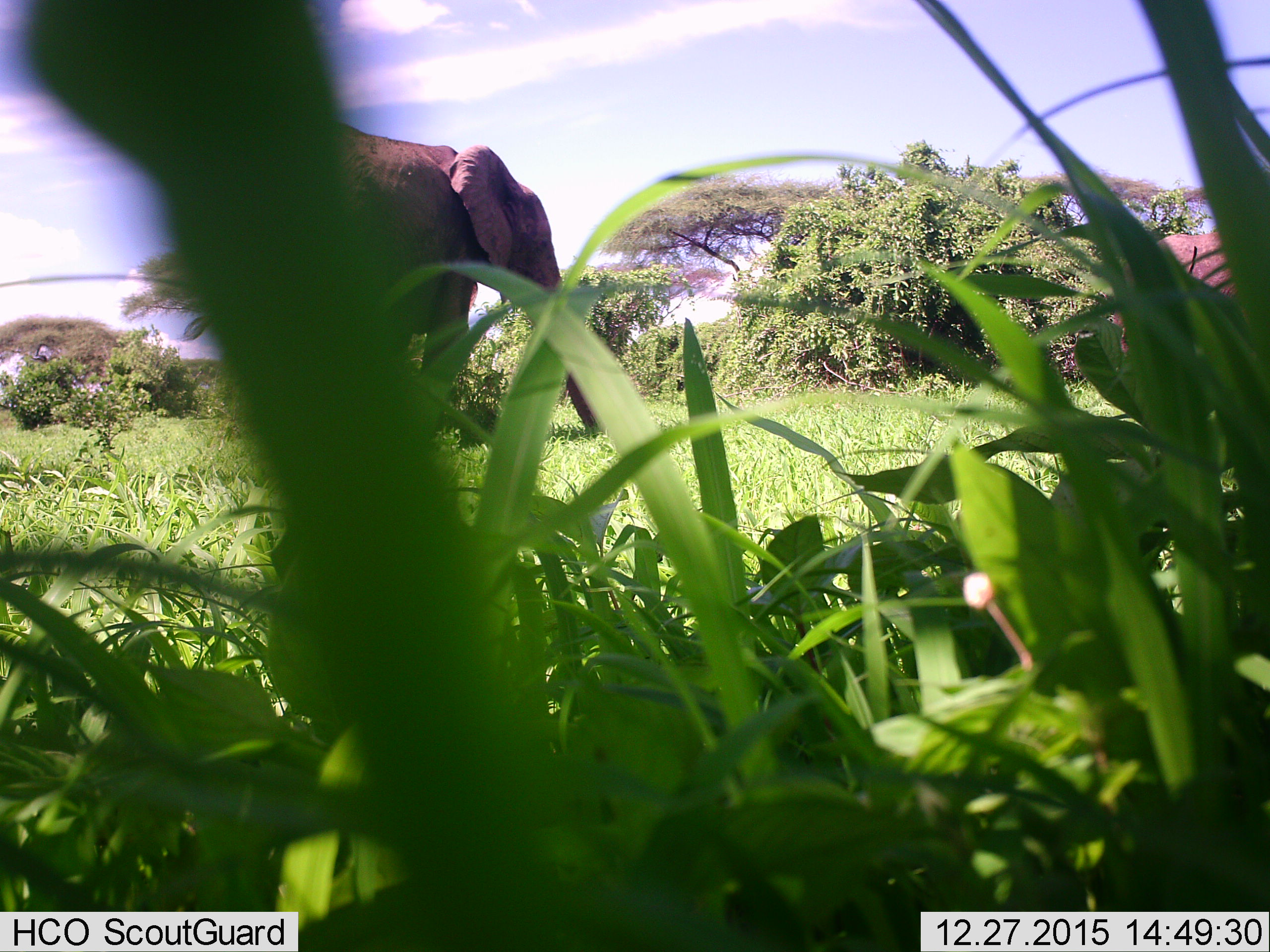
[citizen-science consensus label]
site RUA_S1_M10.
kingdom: Animalia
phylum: Chordata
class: Mammalia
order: Proboscidea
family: Elephantidae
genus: Loxodonta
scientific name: Loxodonta africana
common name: african bush elephant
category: elephant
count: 2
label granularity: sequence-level